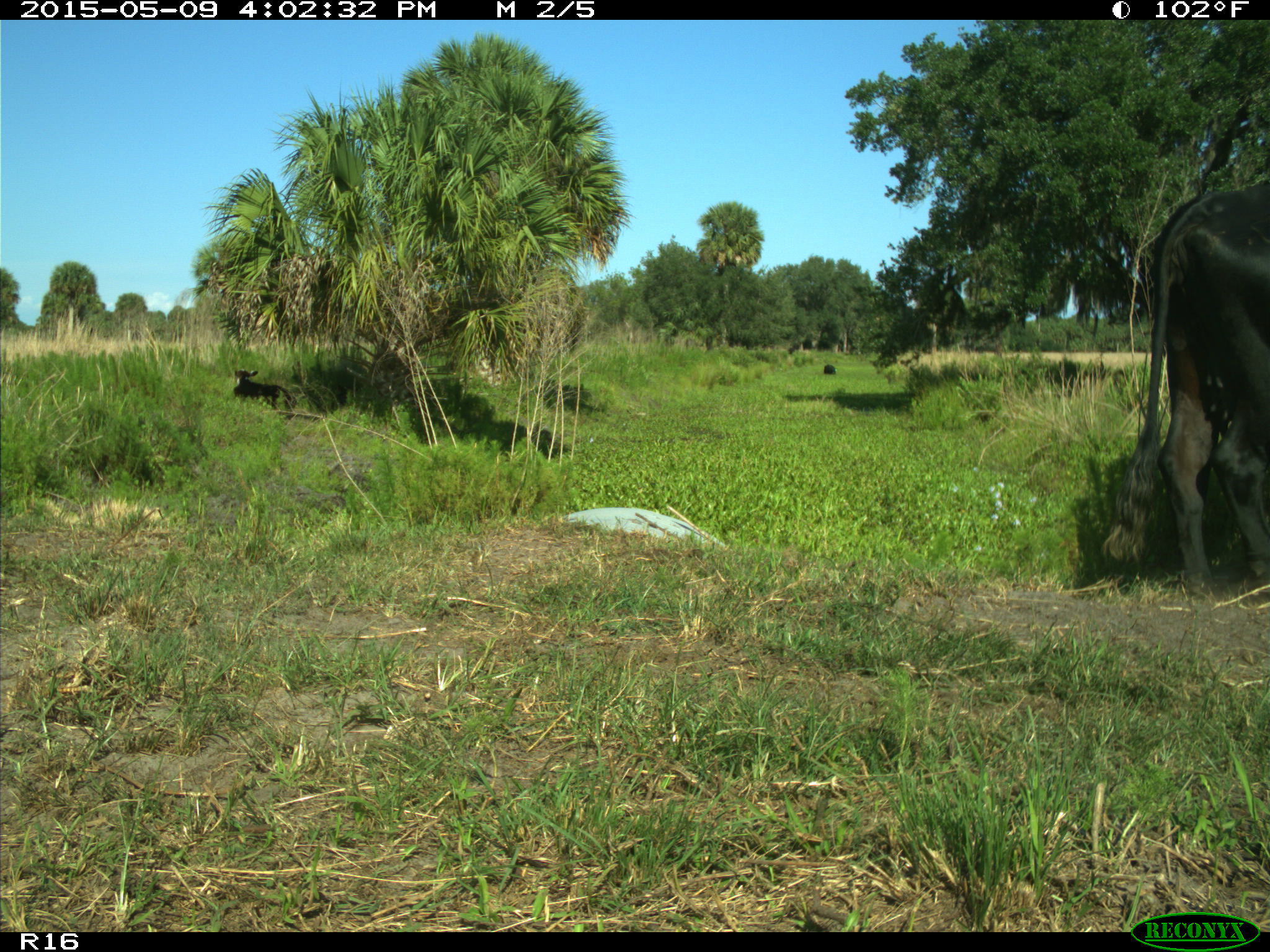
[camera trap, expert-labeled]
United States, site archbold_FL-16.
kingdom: Animalia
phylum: Chordata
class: Mammalia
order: Artiodactyla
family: Bovidae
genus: Bos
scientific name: Bos taurus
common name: domestic cow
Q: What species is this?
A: Bos taurus (domestic cow).